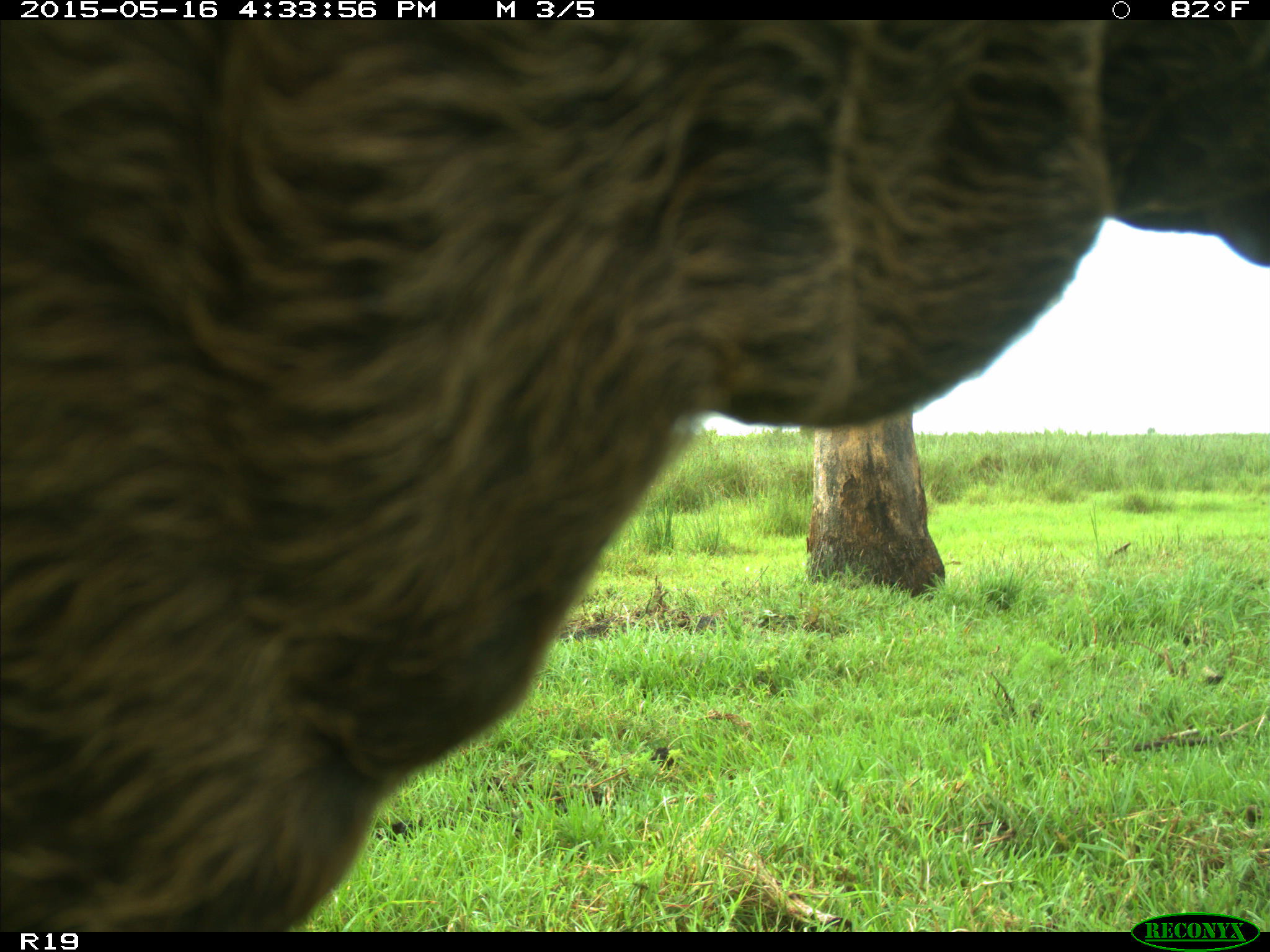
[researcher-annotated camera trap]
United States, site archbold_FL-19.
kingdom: Animalia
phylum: Chordata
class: Mammalia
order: Artiodactyla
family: Bovidae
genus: Bos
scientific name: Bos taurus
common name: domestic cow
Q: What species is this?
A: Bos taurus (domestic cow).